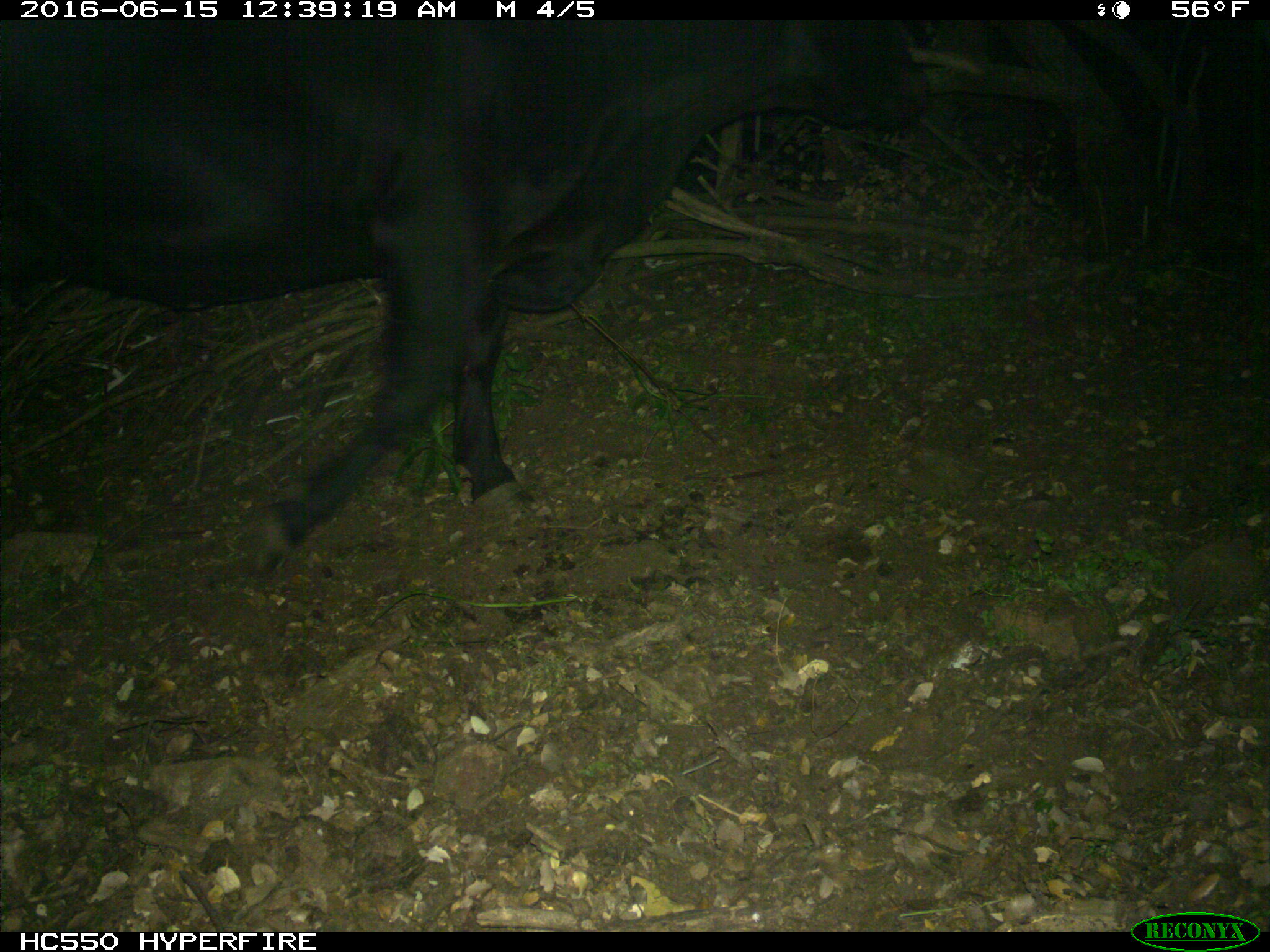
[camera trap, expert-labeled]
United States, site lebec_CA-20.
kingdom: Animalia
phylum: Chordata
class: Mammalia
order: Artiodactyla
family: Bovidae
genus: Bos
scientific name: Bos taurus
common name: domestic cow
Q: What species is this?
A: Bos taurus (domestic cow).